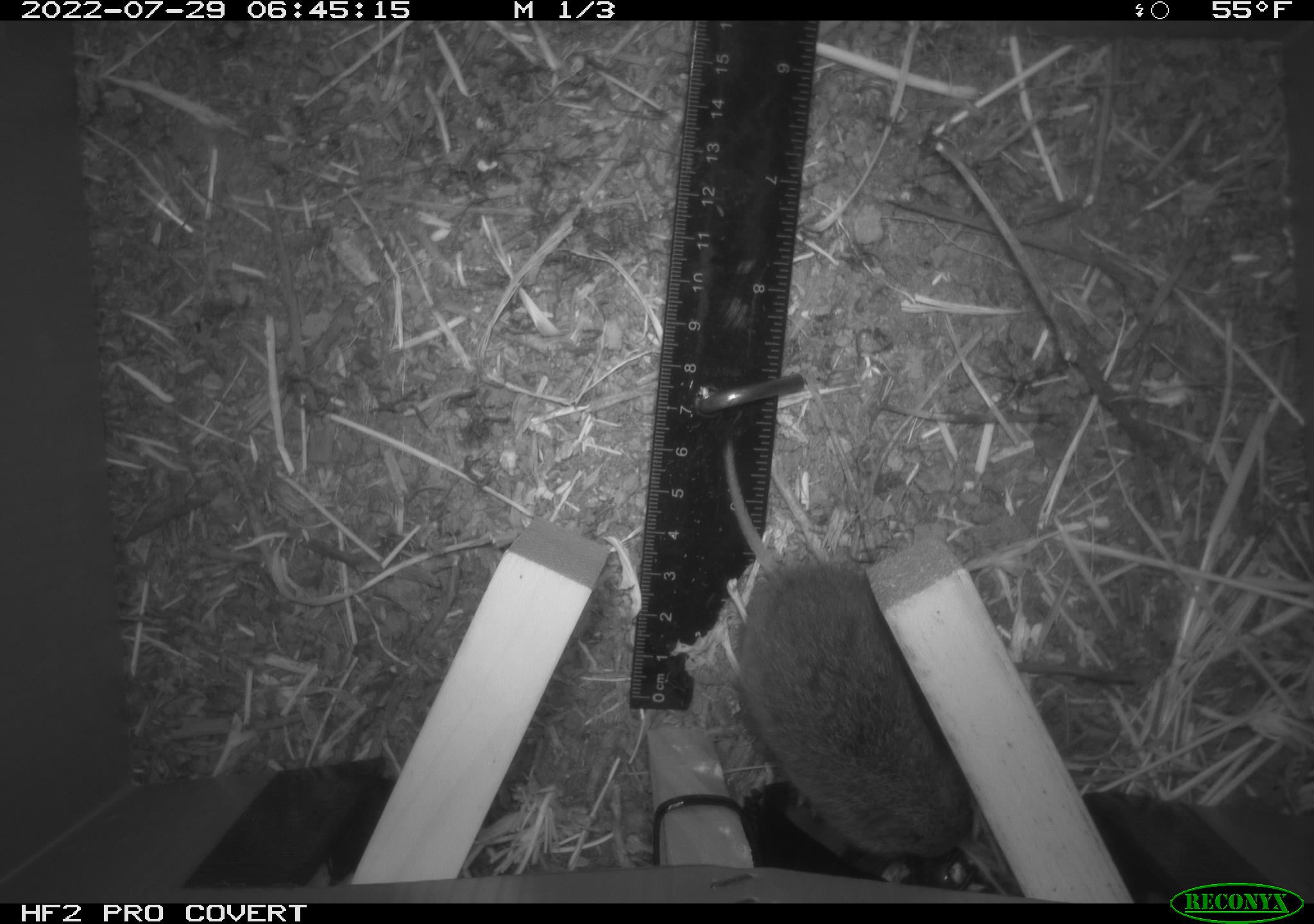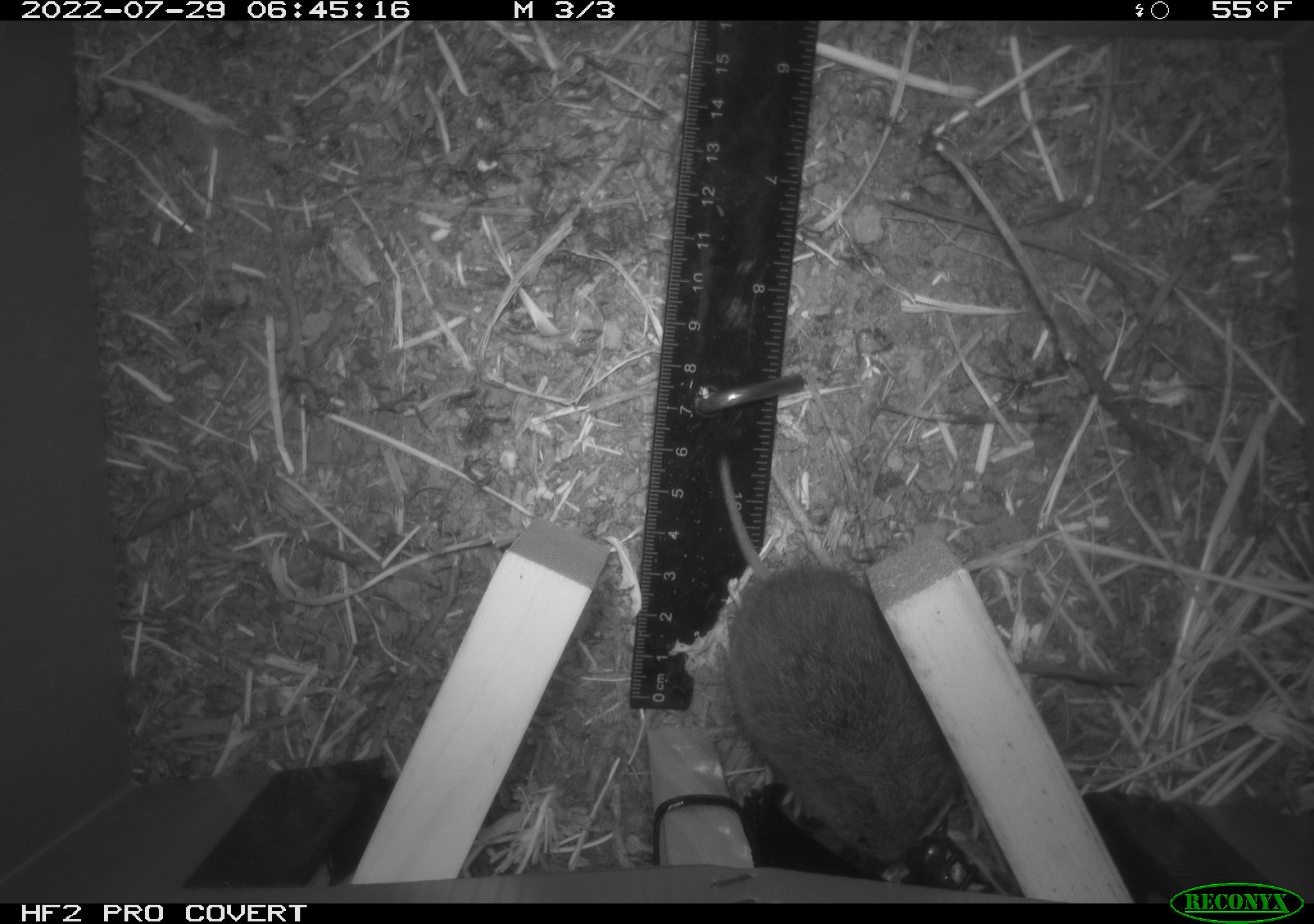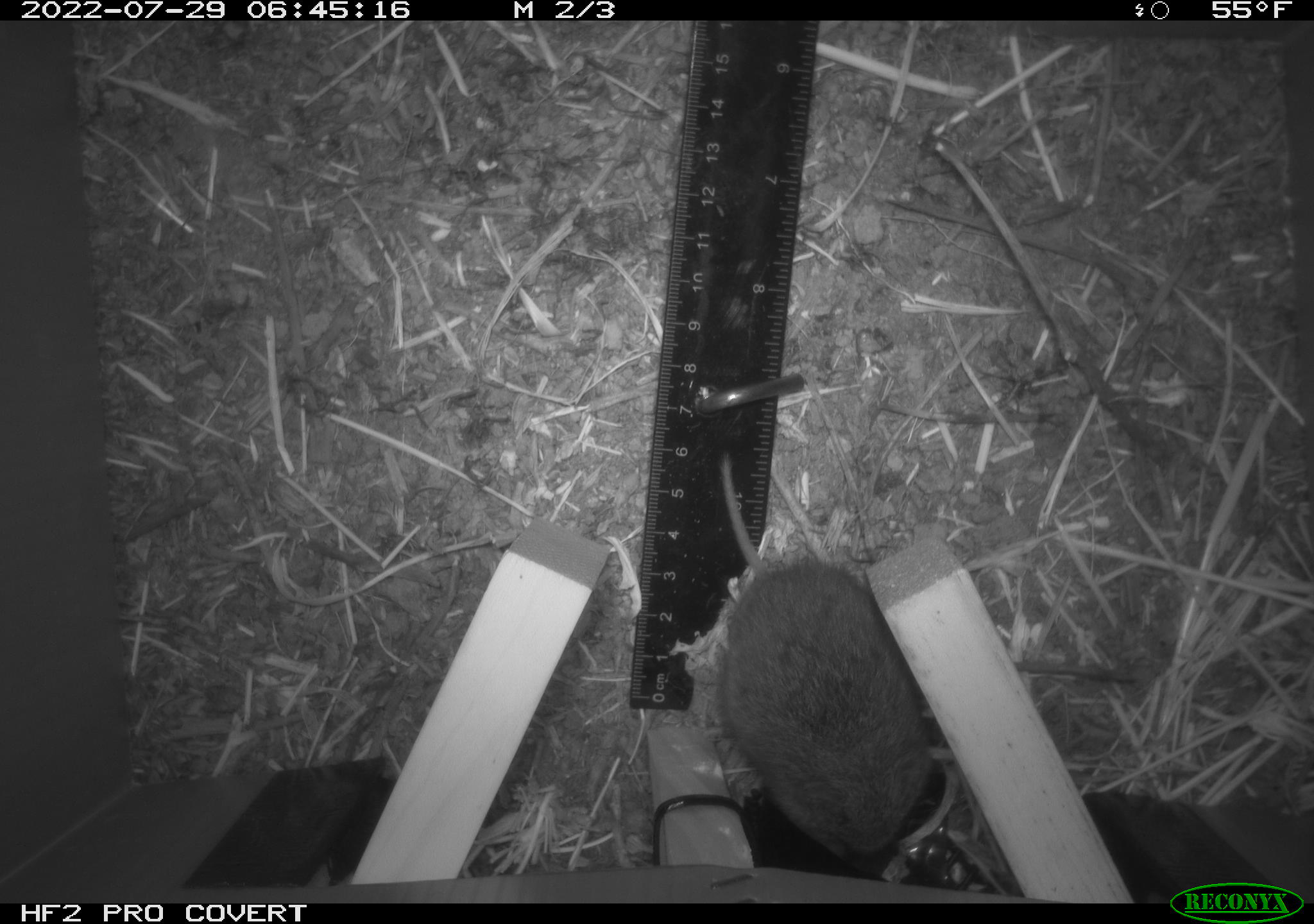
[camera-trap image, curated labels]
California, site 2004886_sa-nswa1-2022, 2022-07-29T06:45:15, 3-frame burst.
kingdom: Animalia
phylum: Chordata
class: Mammalia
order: Rodentia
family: Cricetidae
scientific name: Cricetidae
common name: hamsters, voles, lemmings, and allies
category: cricetidae family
Cricetidae family (hamsters, voles, lemmings, and allies) (Cricetidae).